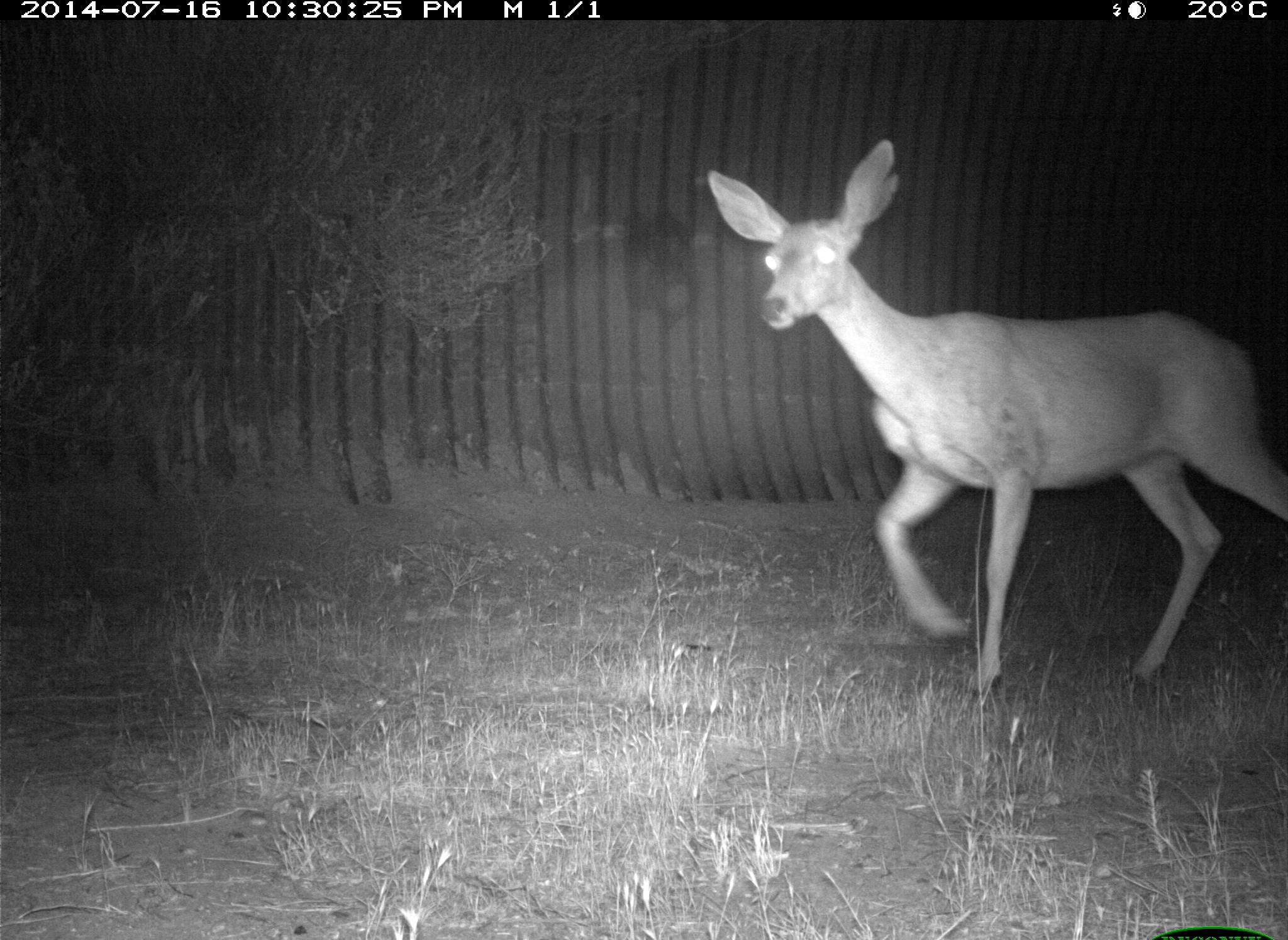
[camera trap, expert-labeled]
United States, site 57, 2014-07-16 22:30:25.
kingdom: Animalia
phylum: Chordata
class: Mammalia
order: Artiodactyla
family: Cervidae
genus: Odocoileus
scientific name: Odocoileus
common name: deer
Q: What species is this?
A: Deer (Odocoileus).